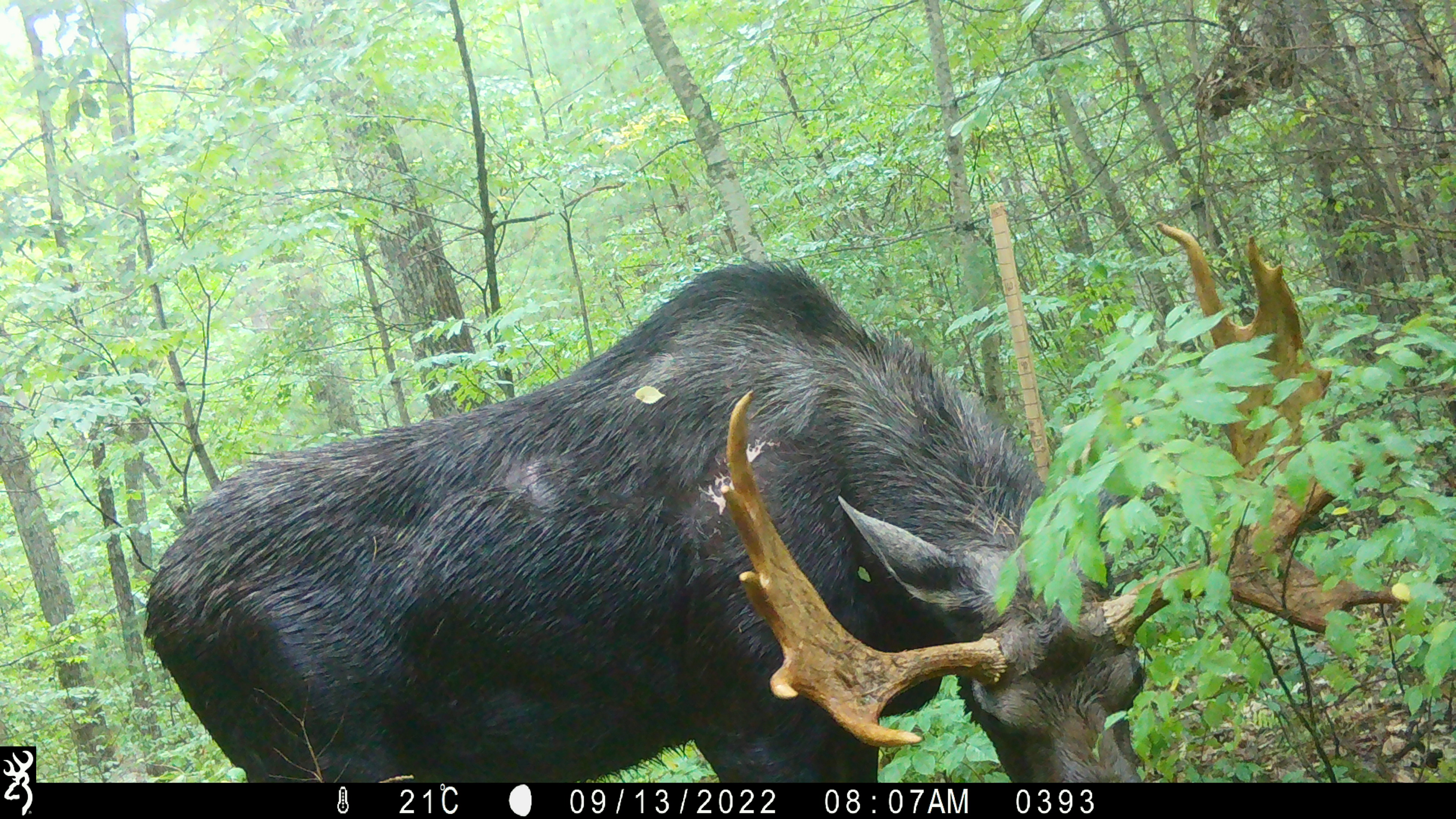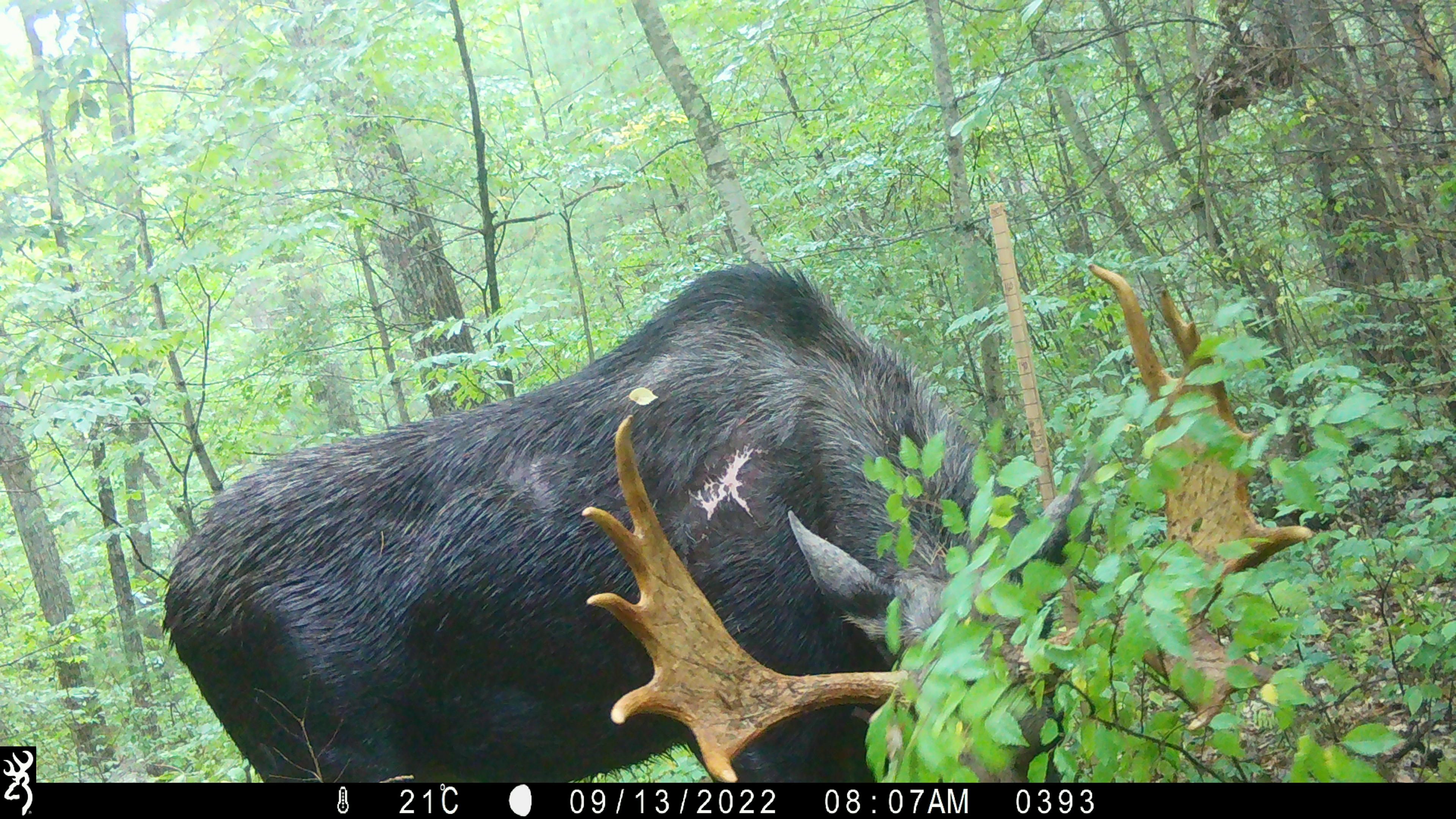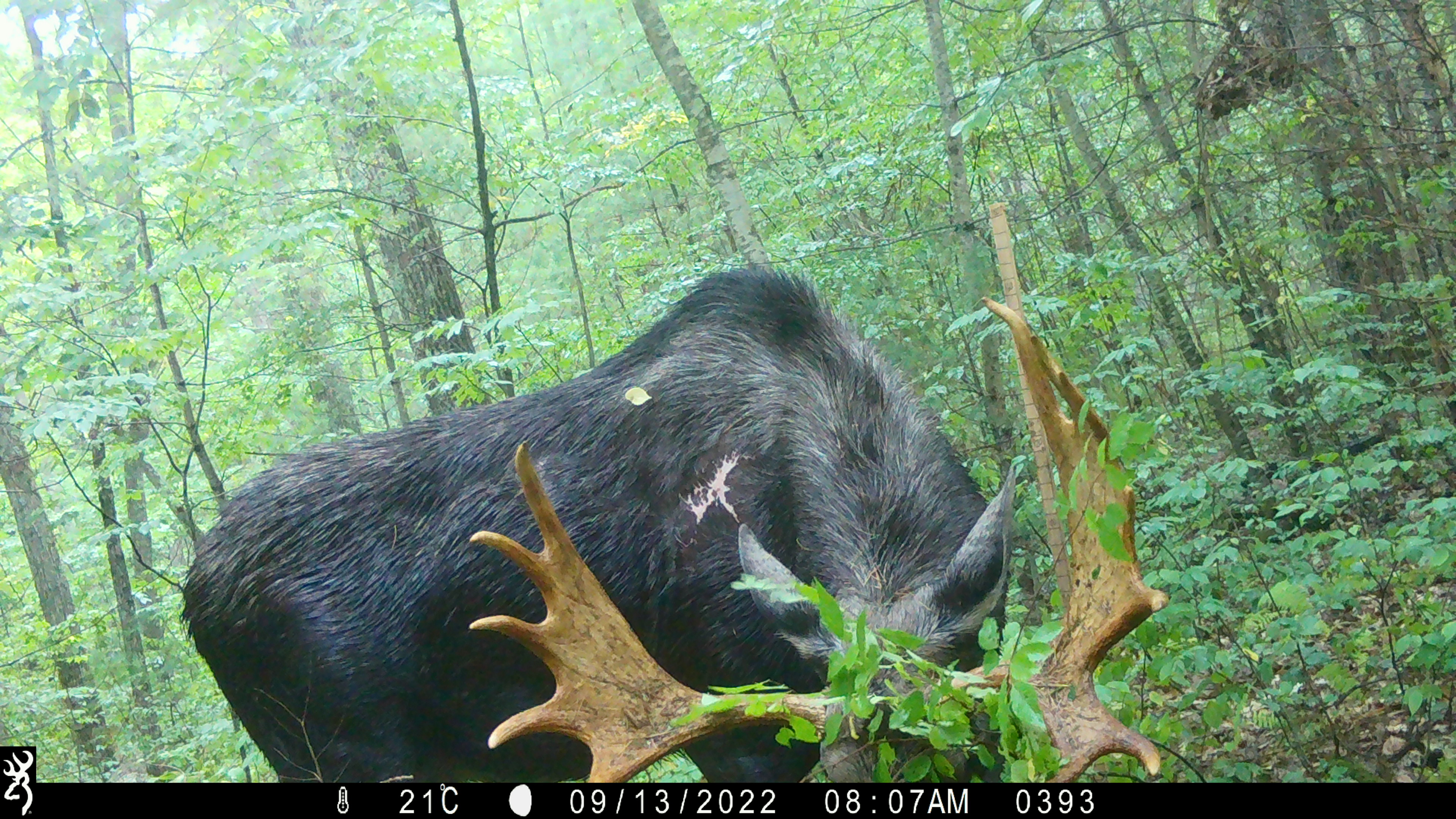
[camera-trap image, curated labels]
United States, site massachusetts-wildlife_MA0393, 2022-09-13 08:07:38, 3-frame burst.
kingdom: Animalia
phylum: Chordata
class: Mammalia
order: Artiodactyla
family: Cervidae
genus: Alces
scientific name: Alces alces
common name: moose